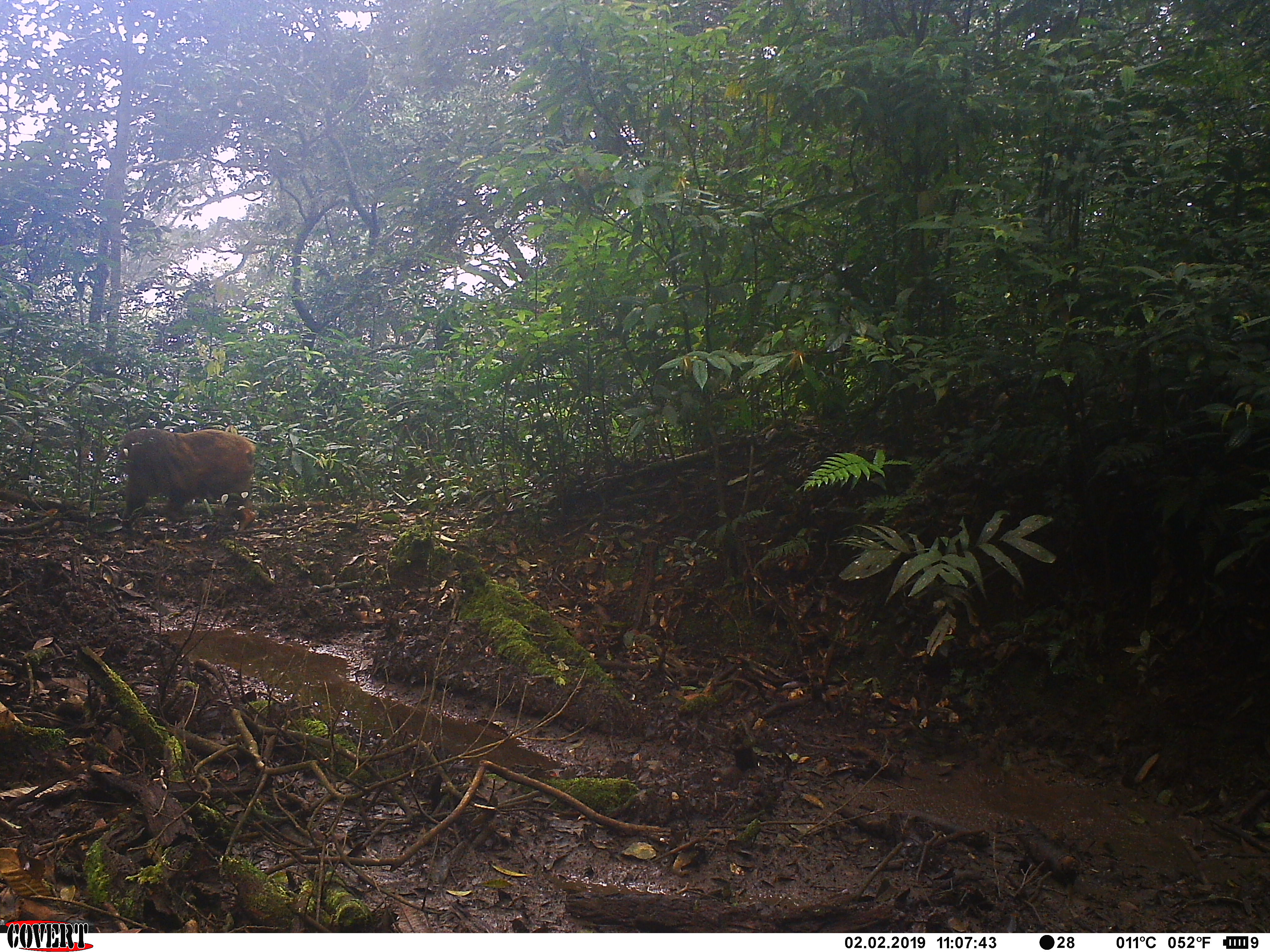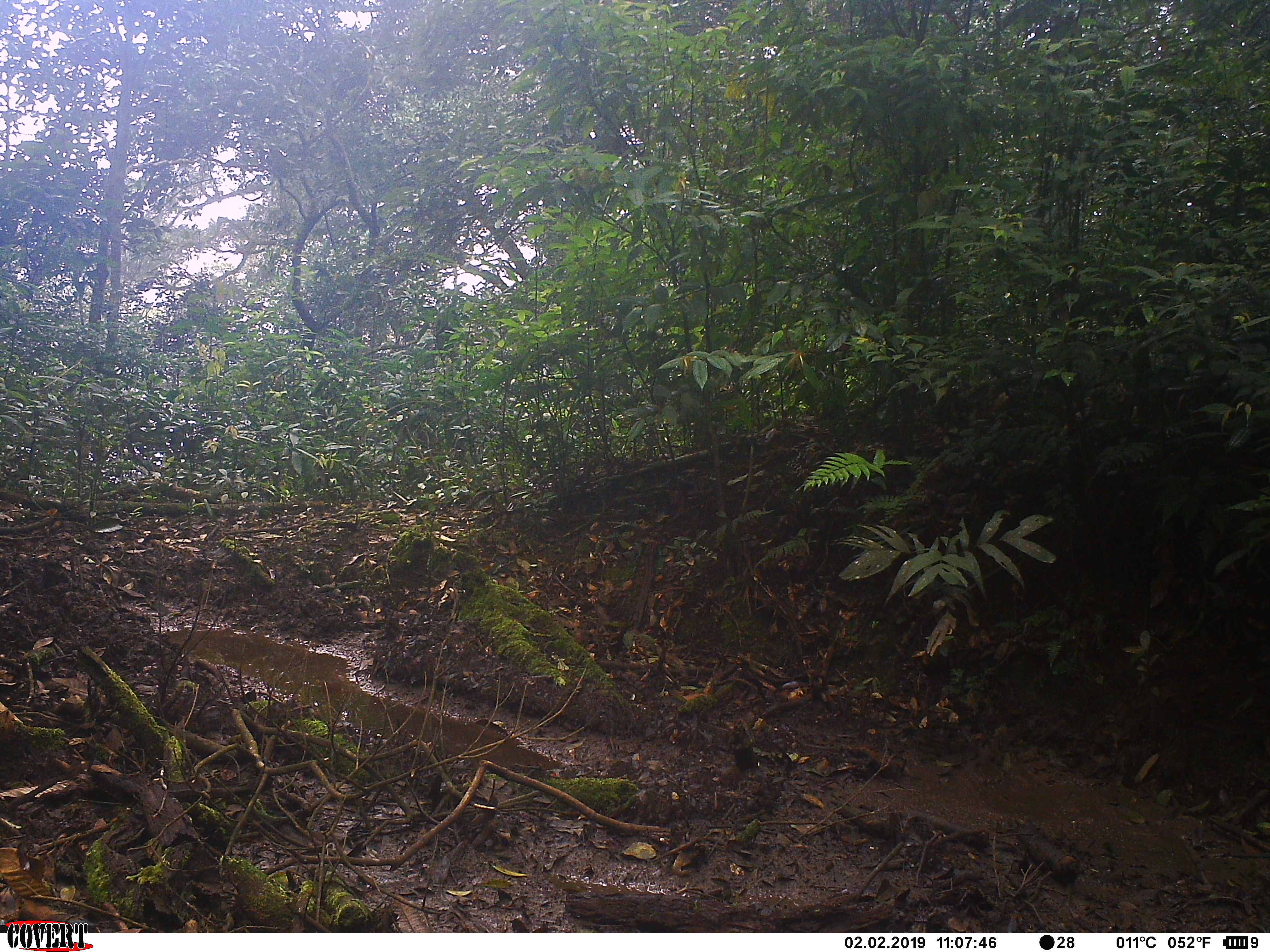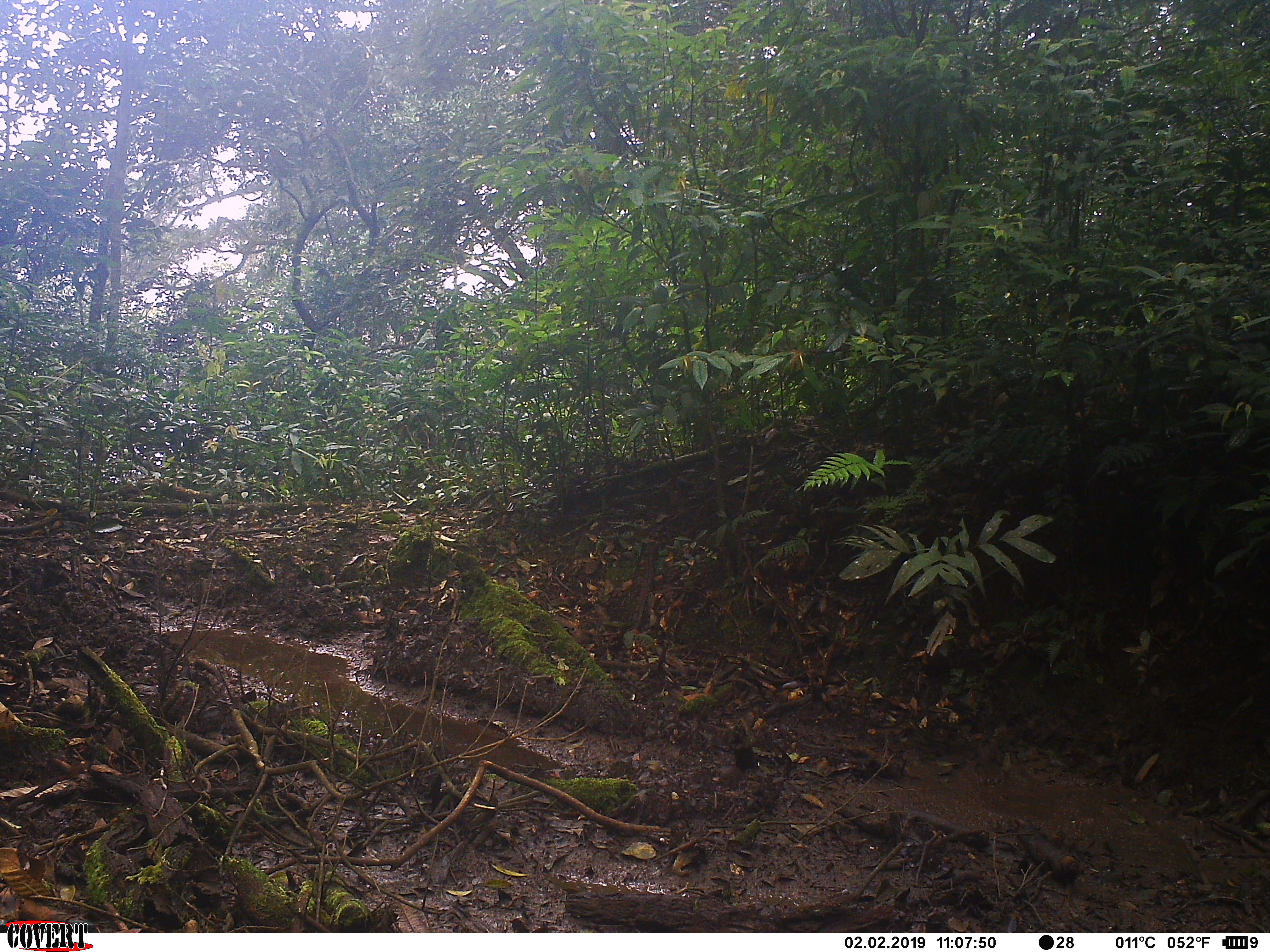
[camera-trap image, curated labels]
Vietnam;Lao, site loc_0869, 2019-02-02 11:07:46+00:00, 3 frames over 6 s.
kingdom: Animalia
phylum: Chordata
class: Mammalia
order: Primates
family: Cercopithecidae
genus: Macaca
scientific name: Macaca arctoides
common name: stump-tailed macaque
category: stump tailed macaque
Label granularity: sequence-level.